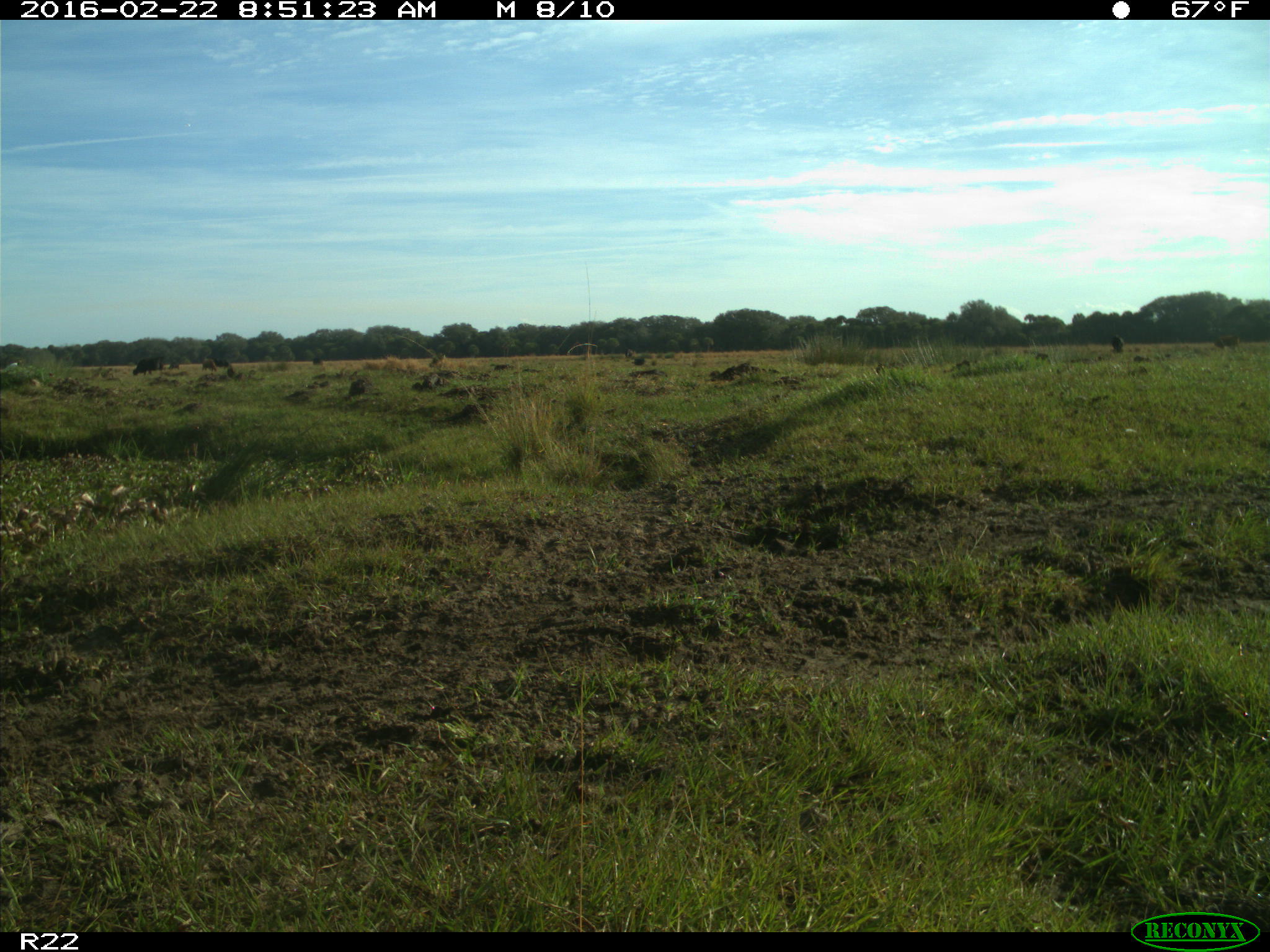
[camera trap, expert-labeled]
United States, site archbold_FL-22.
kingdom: Animalia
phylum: Chordata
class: Mammalia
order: Artiodactyla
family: Bovidae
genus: Bos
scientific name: Bos taurus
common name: domestic cow